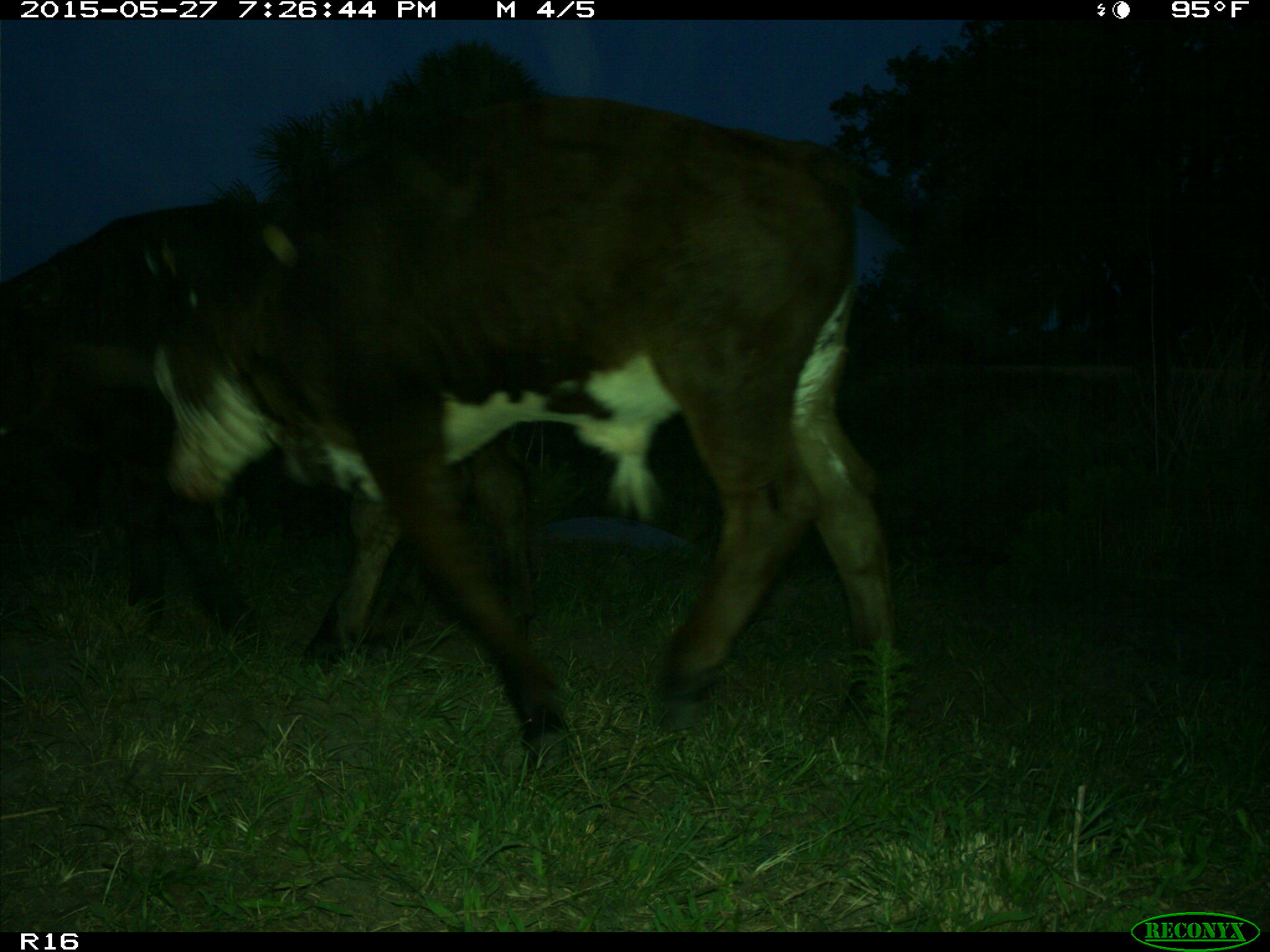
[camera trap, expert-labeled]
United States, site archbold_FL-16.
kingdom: Animalia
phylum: Chordata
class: Mammalia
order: Artiodactyla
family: Bovidae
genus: Bos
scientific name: Bos taurus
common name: domestic cow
Bos taurus (domestic cow).